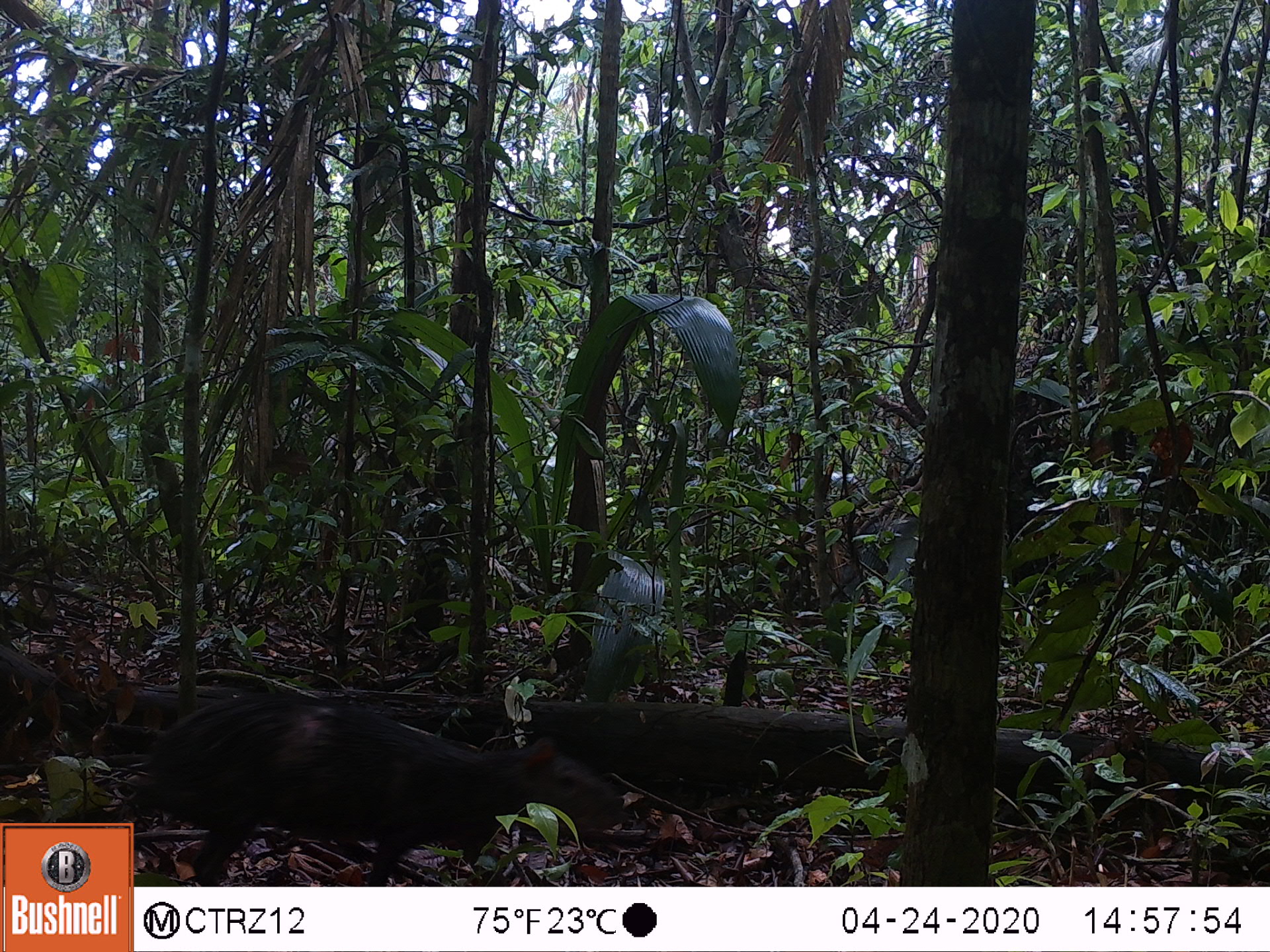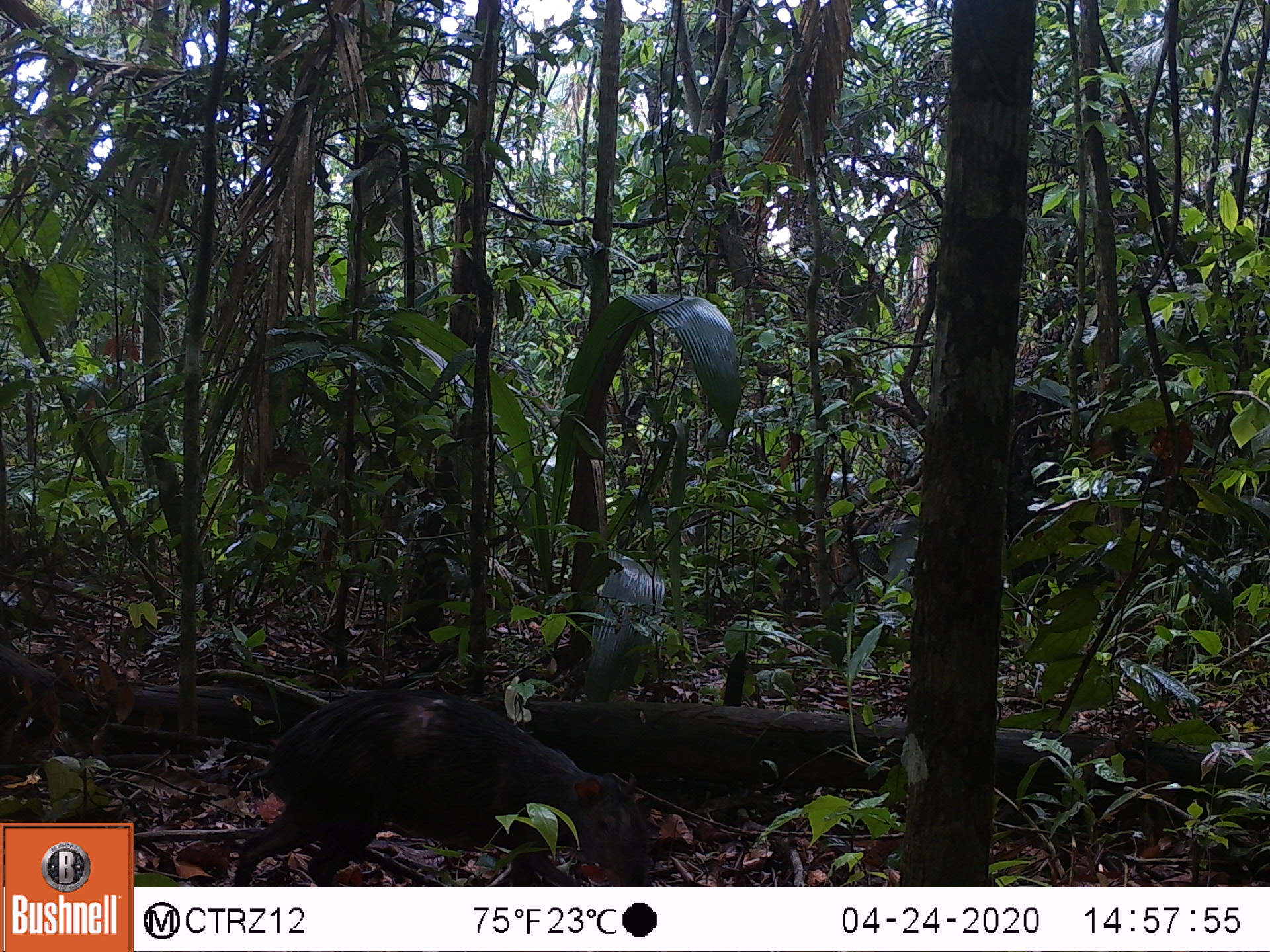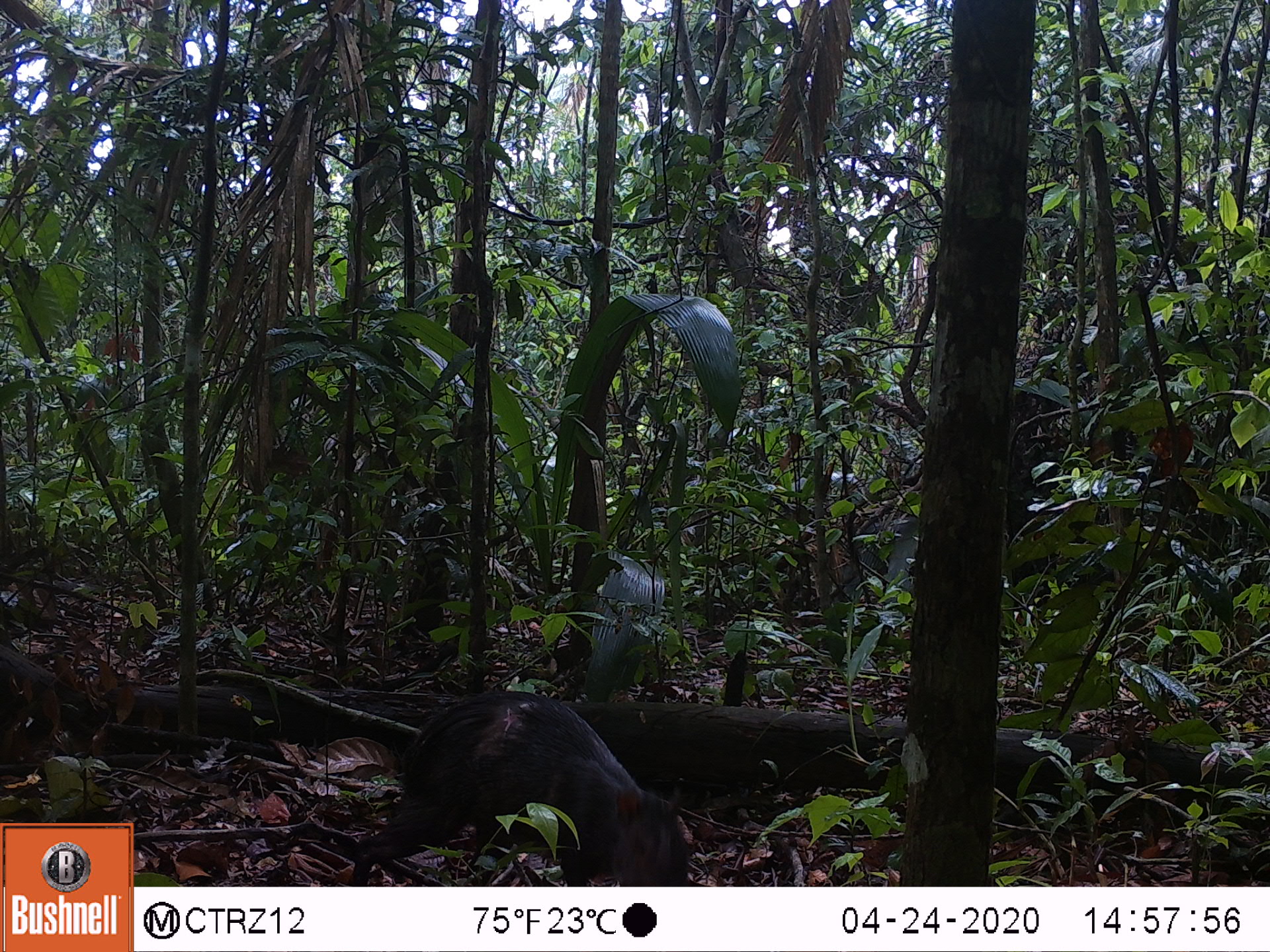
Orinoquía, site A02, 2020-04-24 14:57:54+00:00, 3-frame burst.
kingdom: Animalia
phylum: Chordata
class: Mammalia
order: Rodentia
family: Dasyproctidae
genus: Dasyprocta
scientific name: Dasyprocta fuliginosa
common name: black agouti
Black agouti (Dasyprocta fuliginosa).